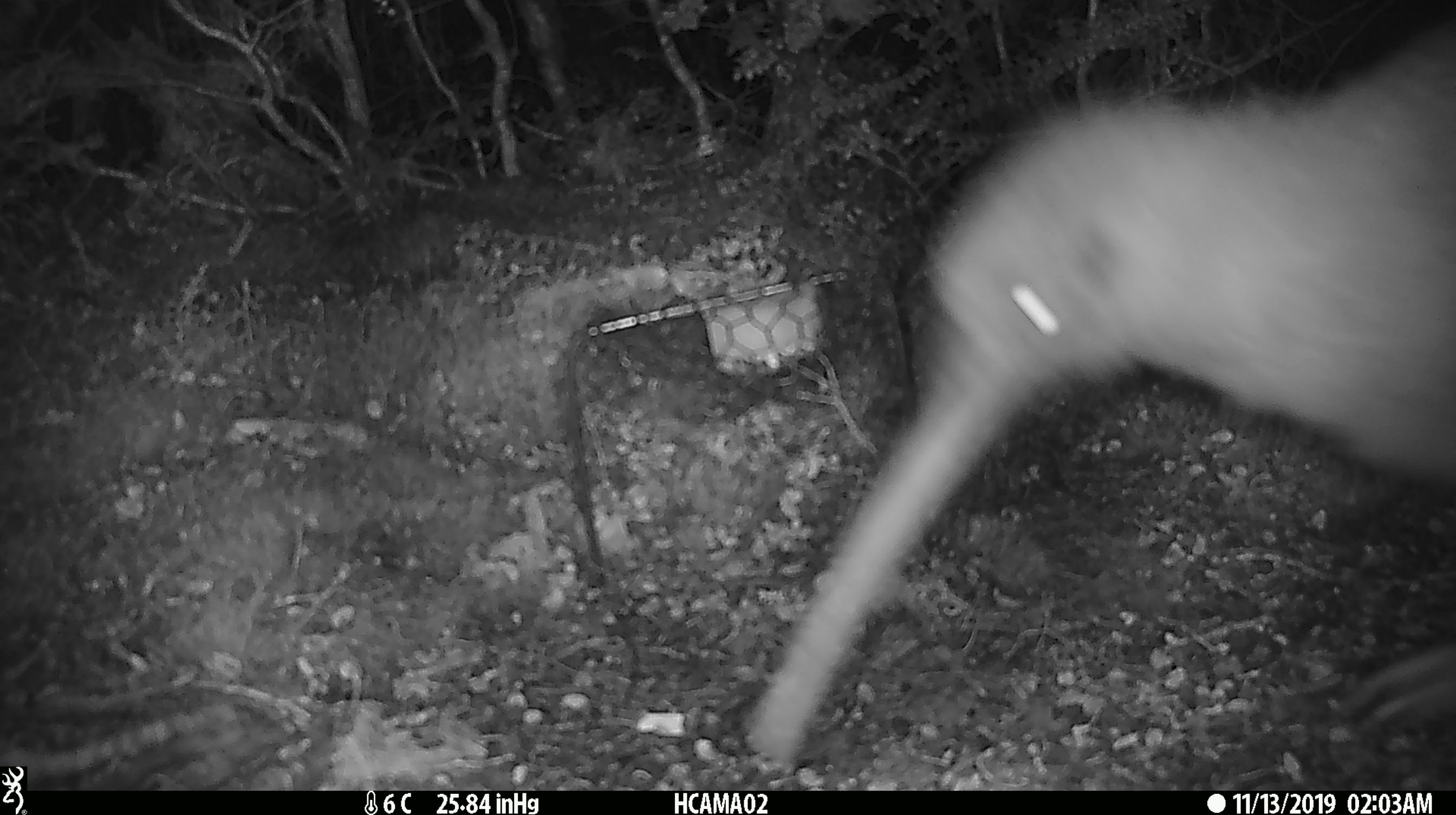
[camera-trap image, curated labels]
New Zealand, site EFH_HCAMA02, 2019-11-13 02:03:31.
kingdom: Animalia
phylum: Chordata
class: Aves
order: Apterygiformes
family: Apterygidae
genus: Apteryx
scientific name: Apteryx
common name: kiwi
Kiwi (Apteryx).